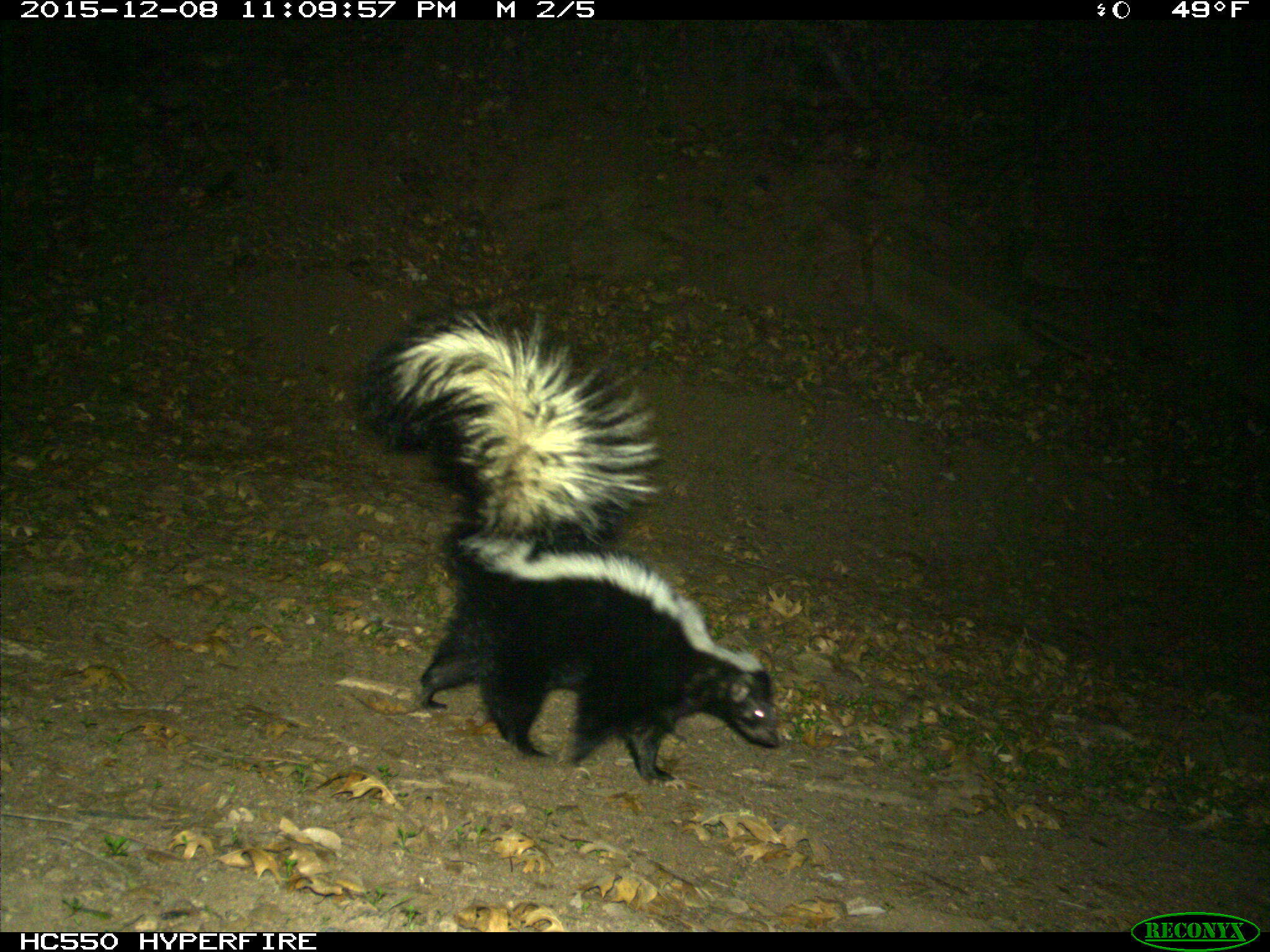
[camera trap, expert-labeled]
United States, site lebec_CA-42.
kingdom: Animalia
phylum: Chordata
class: Mammalia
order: Carnivora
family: Mephitidae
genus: Mephitis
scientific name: Mephitis mephitis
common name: striped skunk